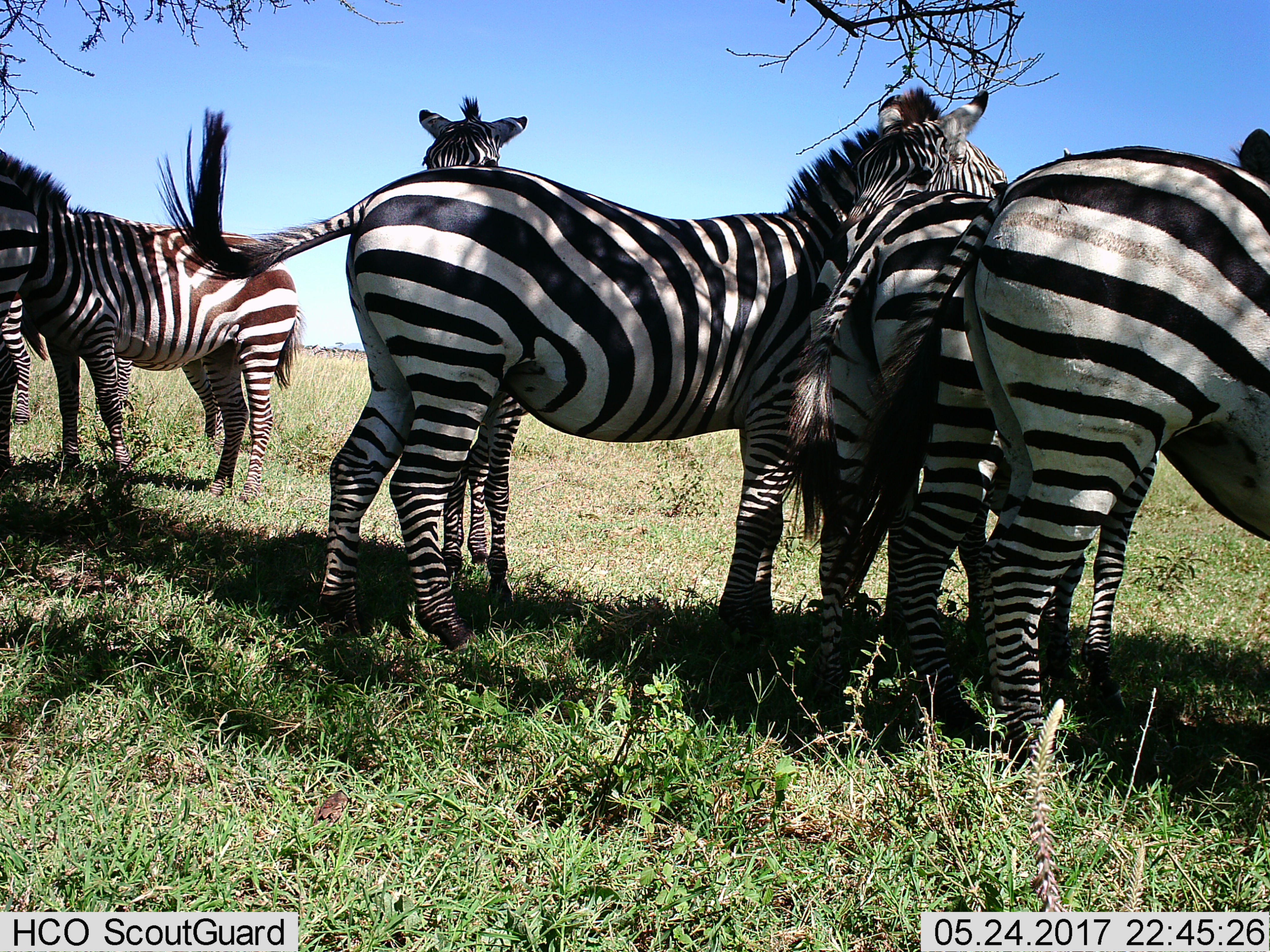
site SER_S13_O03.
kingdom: Animalia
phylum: Chordata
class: Mammalia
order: Perissodactyla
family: Equidae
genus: Equus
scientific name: Equus quagga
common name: plains zebra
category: zebraplains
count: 6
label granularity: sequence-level